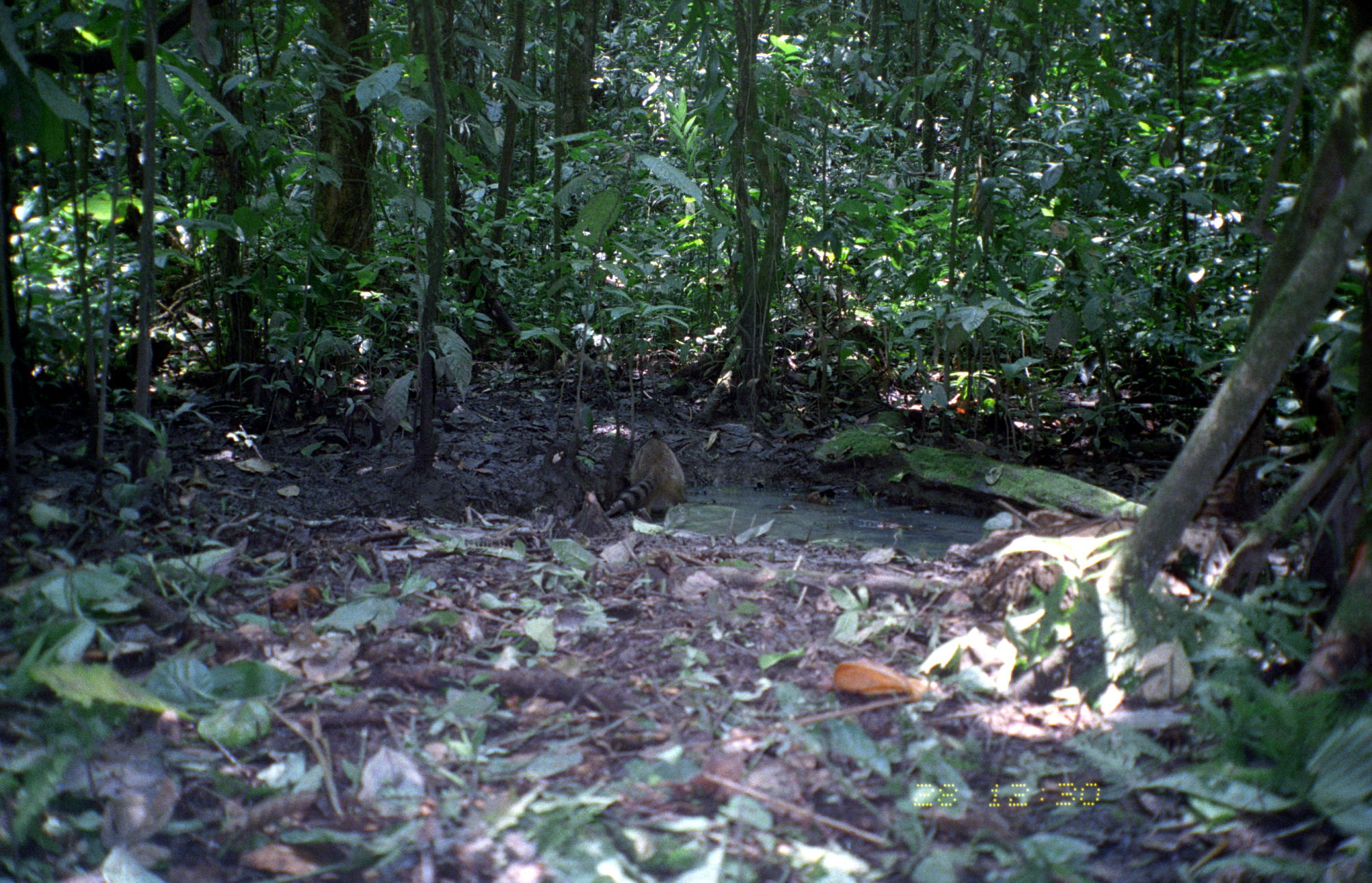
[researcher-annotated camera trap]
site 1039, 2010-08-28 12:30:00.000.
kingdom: Animalia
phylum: Chordata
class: Mammalia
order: Carnivora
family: Procyonidae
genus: Procyon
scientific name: Procyon cancrivorus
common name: crab-eating raccoon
Procyon cancrivorus (crab-eating raccoon).